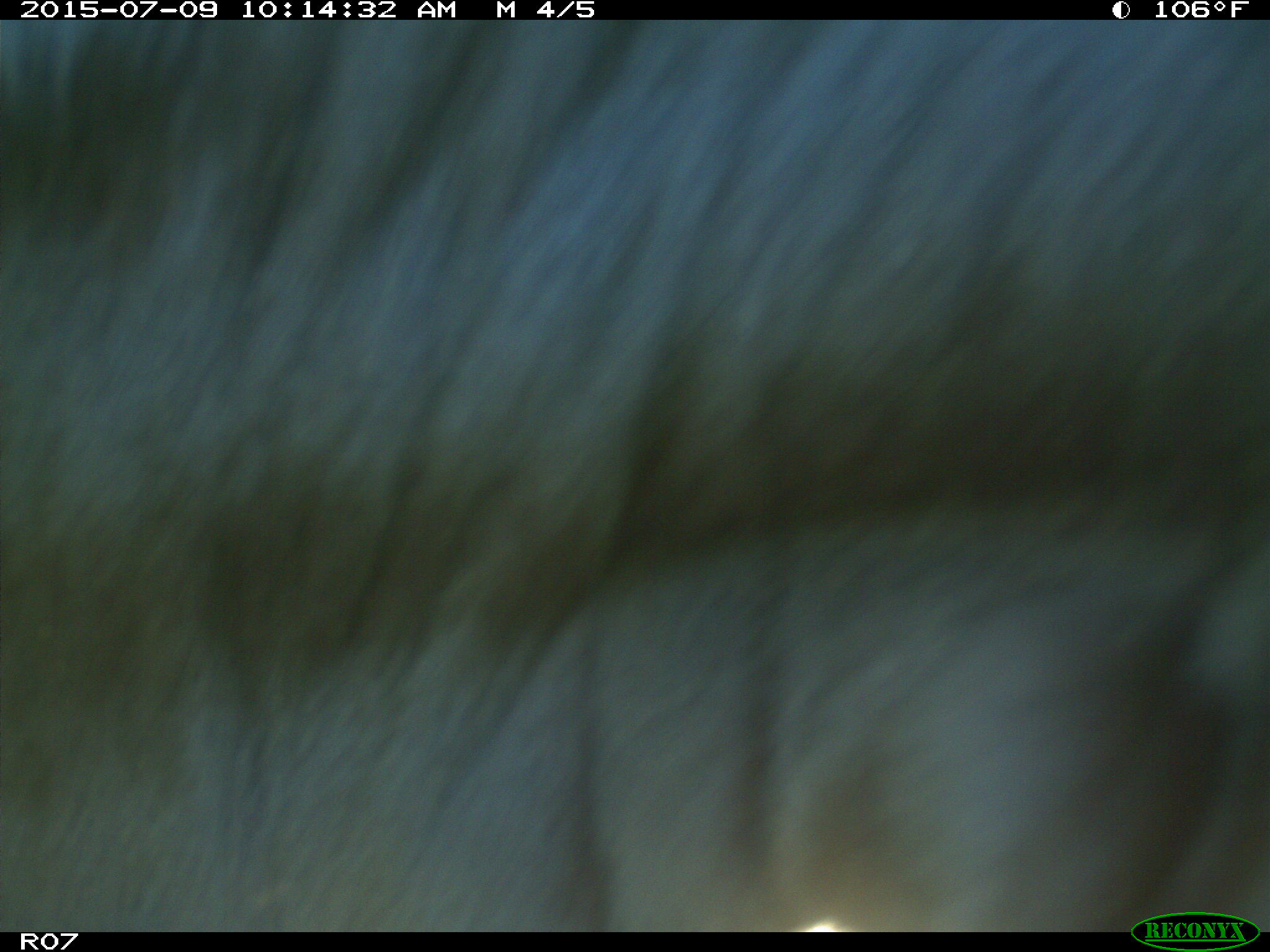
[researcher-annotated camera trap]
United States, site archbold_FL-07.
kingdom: Animalia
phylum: Chordata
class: Mammalia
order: Artiodactyla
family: Bovidae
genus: Bos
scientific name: Bos taurus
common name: domestic cow